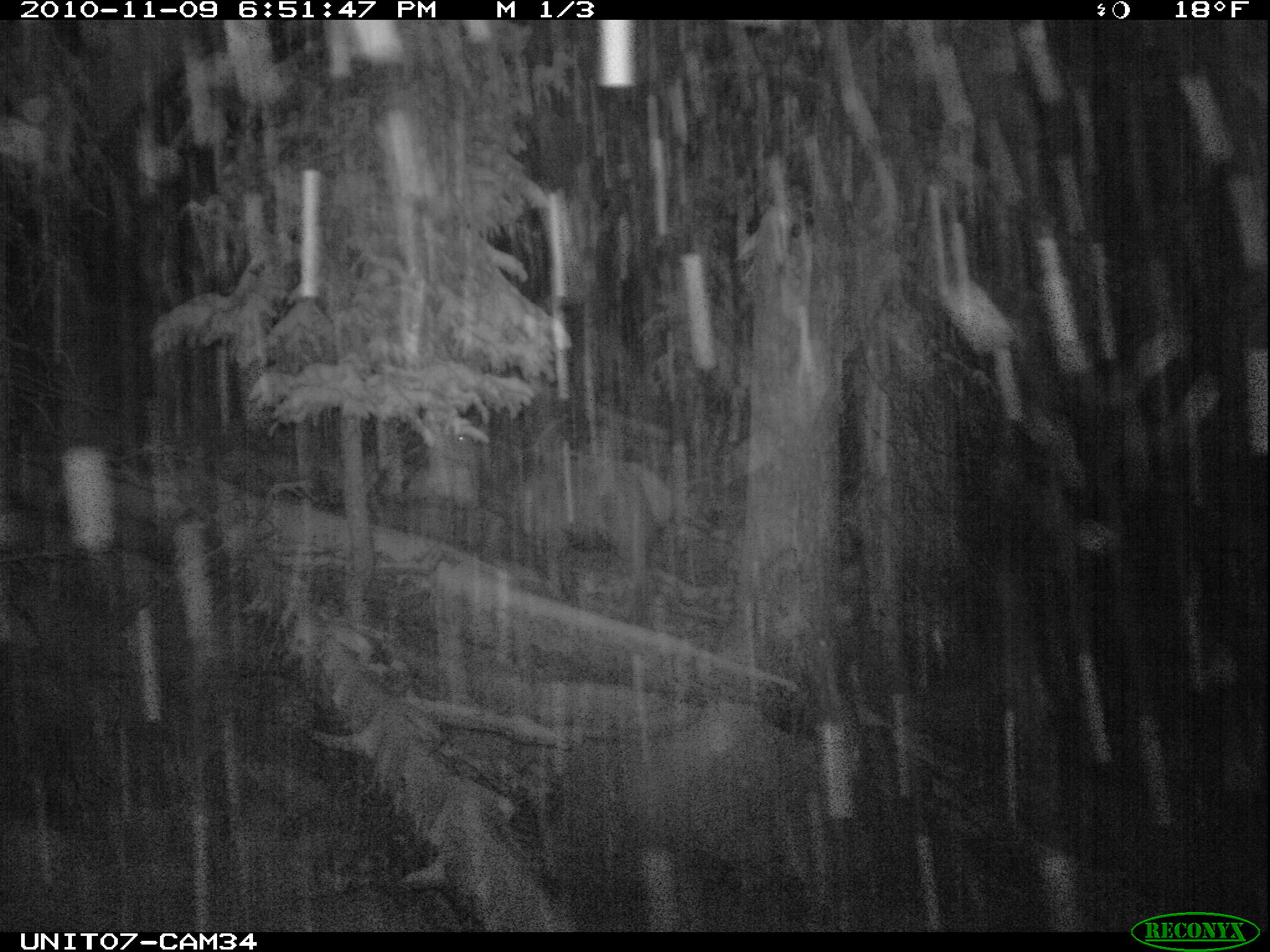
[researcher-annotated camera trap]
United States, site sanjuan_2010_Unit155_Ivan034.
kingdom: Animalia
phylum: Chordata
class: Mammalia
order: Artiodactyla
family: Cervidae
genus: Cervus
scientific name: Cervus elaphus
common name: red deer